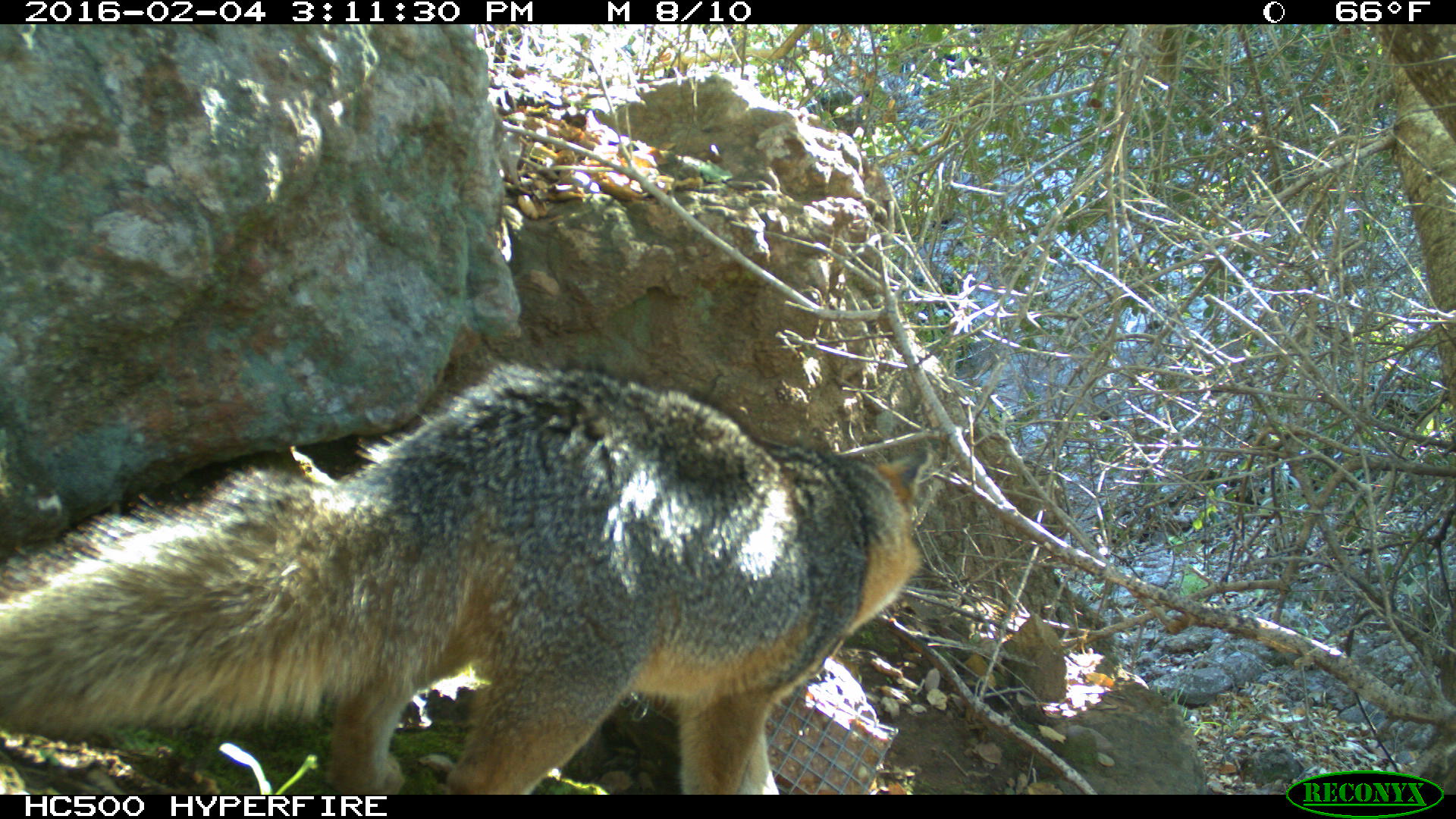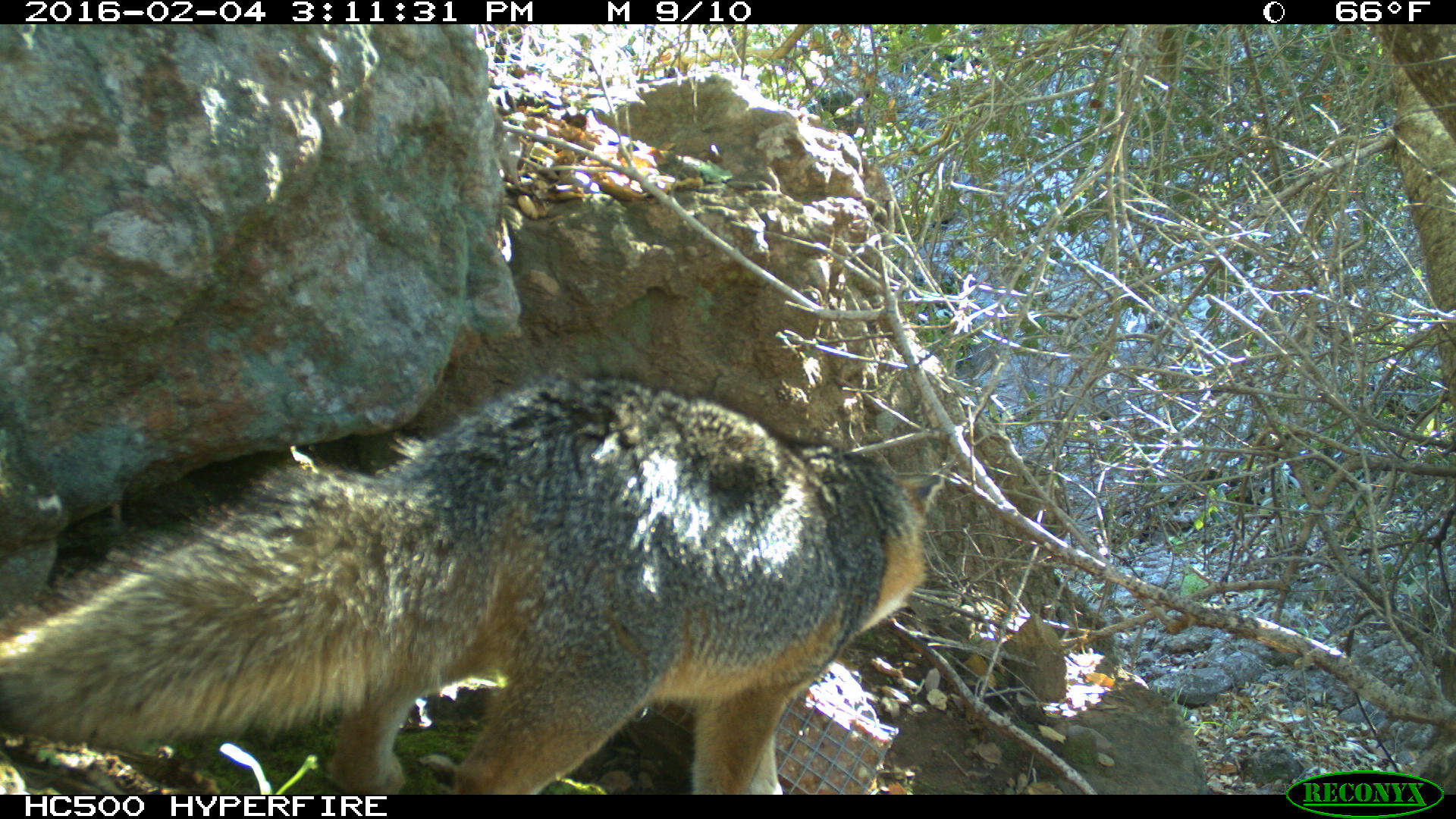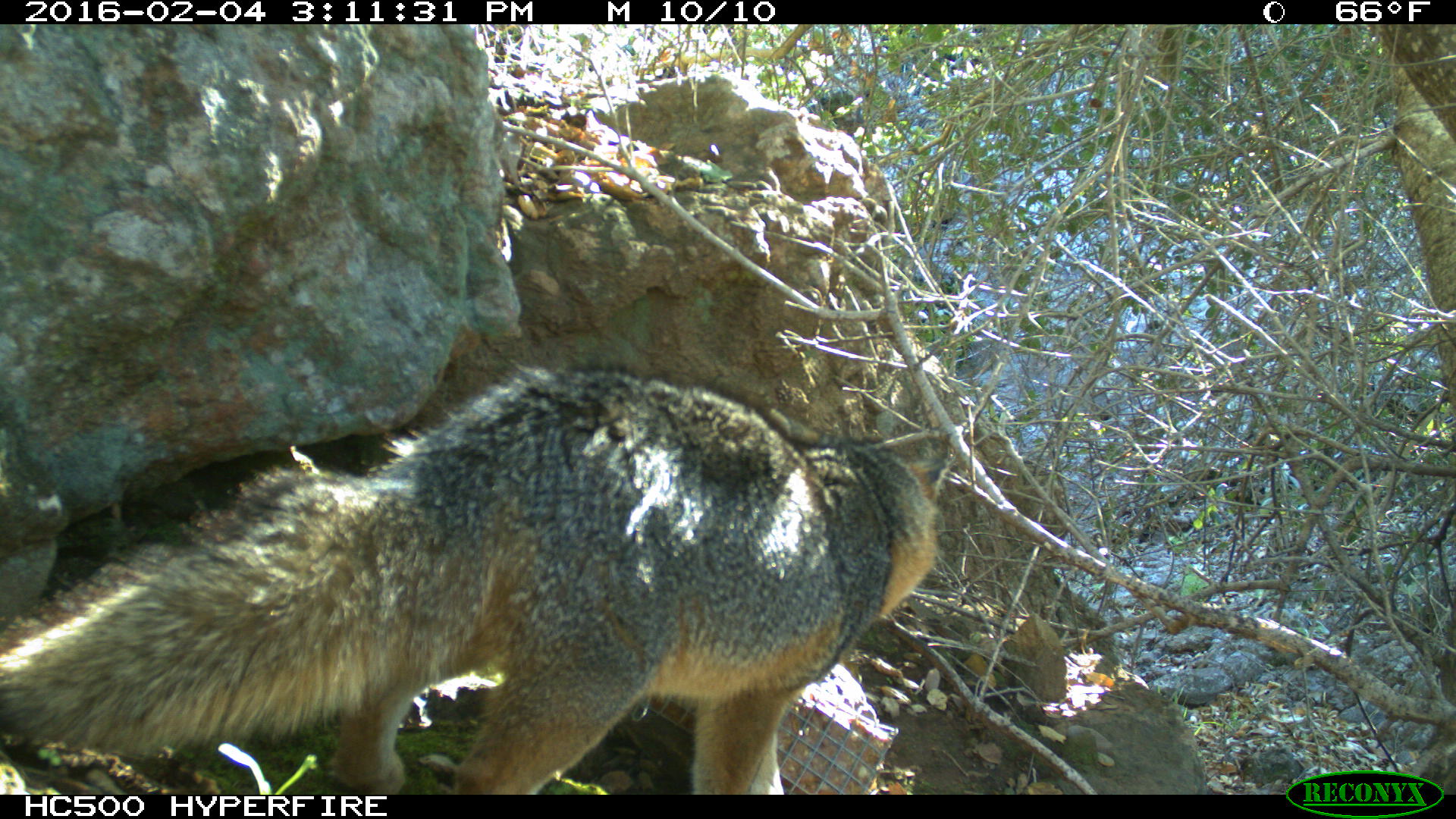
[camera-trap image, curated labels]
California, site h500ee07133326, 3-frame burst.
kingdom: Animalia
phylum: Chordata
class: Mammalia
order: Carnivora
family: Canidae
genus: Urocyon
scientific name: Urocyon littoralis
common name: island fox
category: fox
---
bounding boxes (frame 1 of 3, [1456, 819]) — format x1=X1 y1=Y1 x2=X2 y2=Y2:
fox: x1=0 y1=356 x2=931 y2=795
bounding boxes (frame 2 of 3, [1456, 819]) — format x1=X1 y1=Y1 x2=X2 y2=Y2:
fox: x1=0 y1=364 x2=944 y2=794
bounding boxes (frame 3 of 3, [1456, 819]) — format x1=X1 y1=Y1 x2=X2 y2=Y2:
fox: x1=0 y1=358 x2=954 y2=793